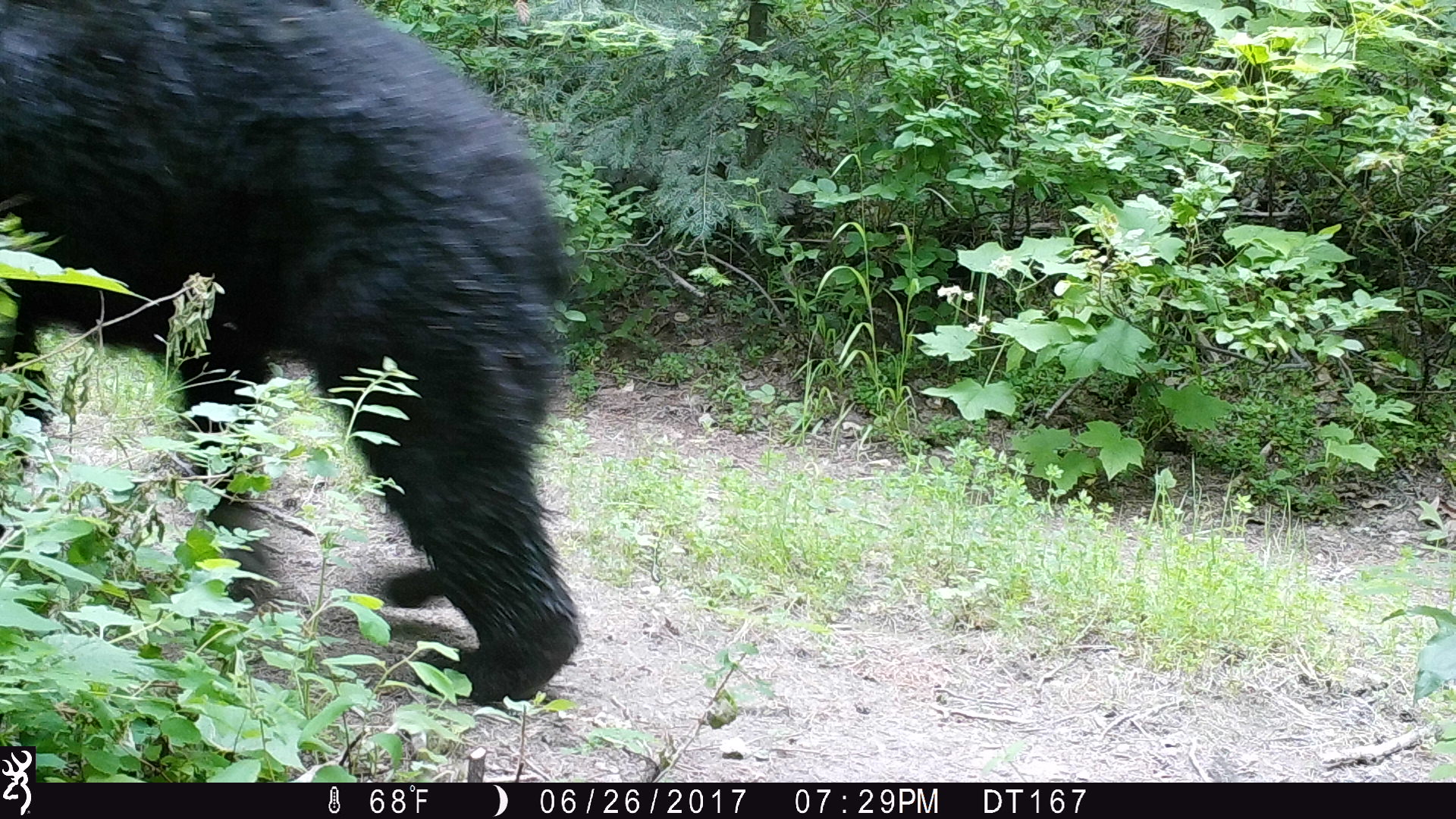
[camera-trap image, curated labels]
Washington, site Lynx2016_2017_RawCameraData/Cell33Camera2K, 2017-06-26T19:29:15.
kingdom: Animalia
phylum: Chordata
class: Mammalia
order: Carnivora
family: Ursidae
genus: Ursus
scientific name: Ursus americanus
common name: american black bear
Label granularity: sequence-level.